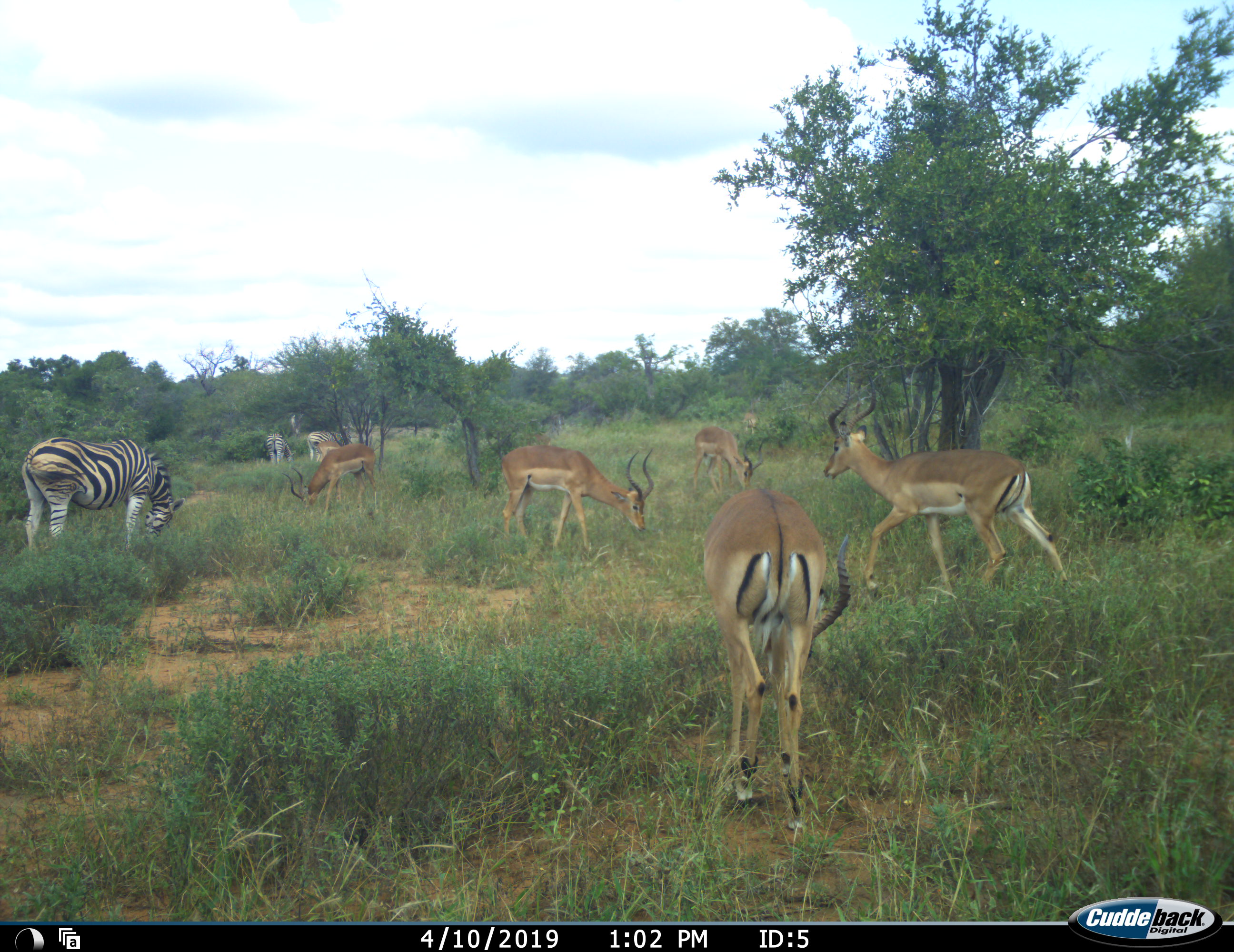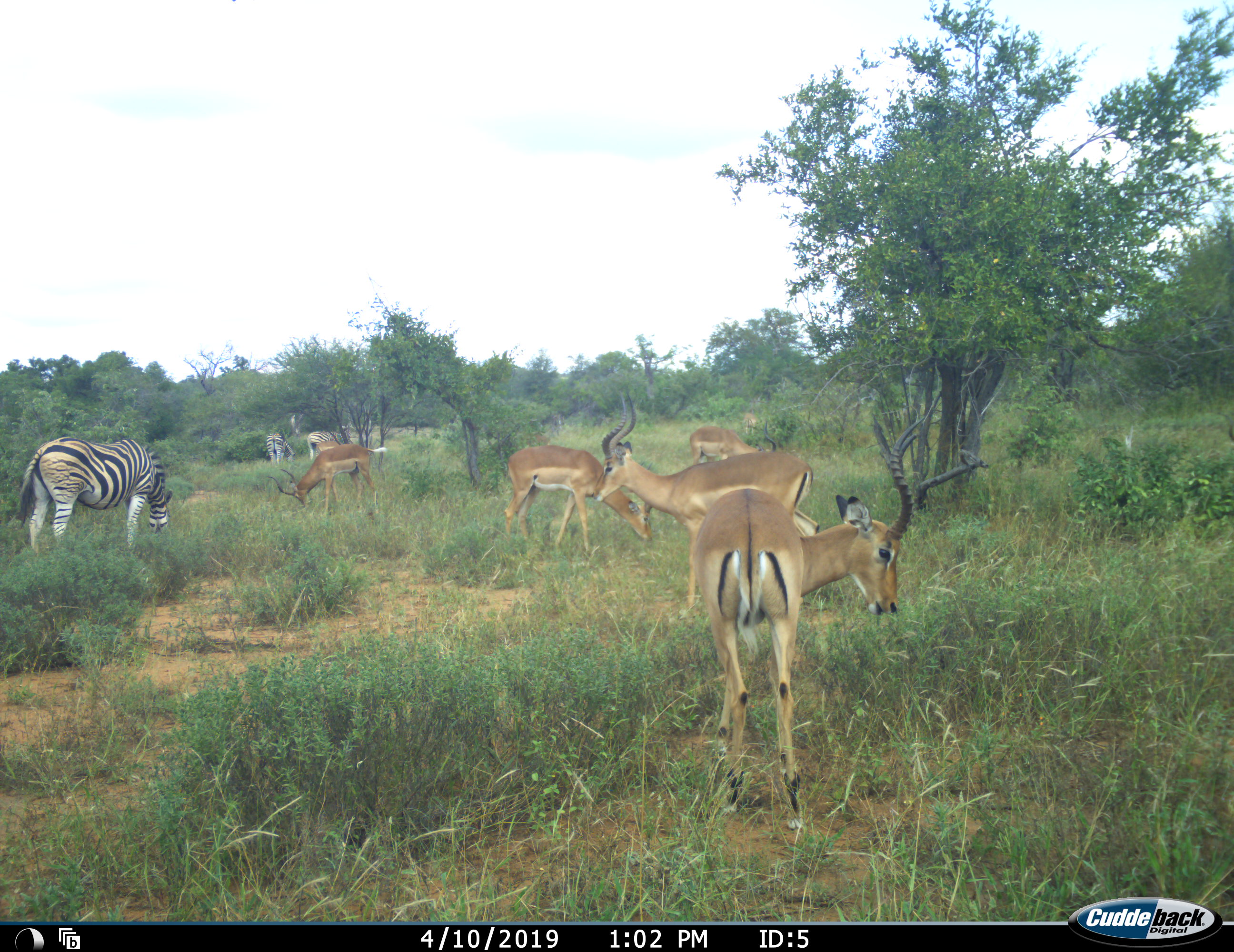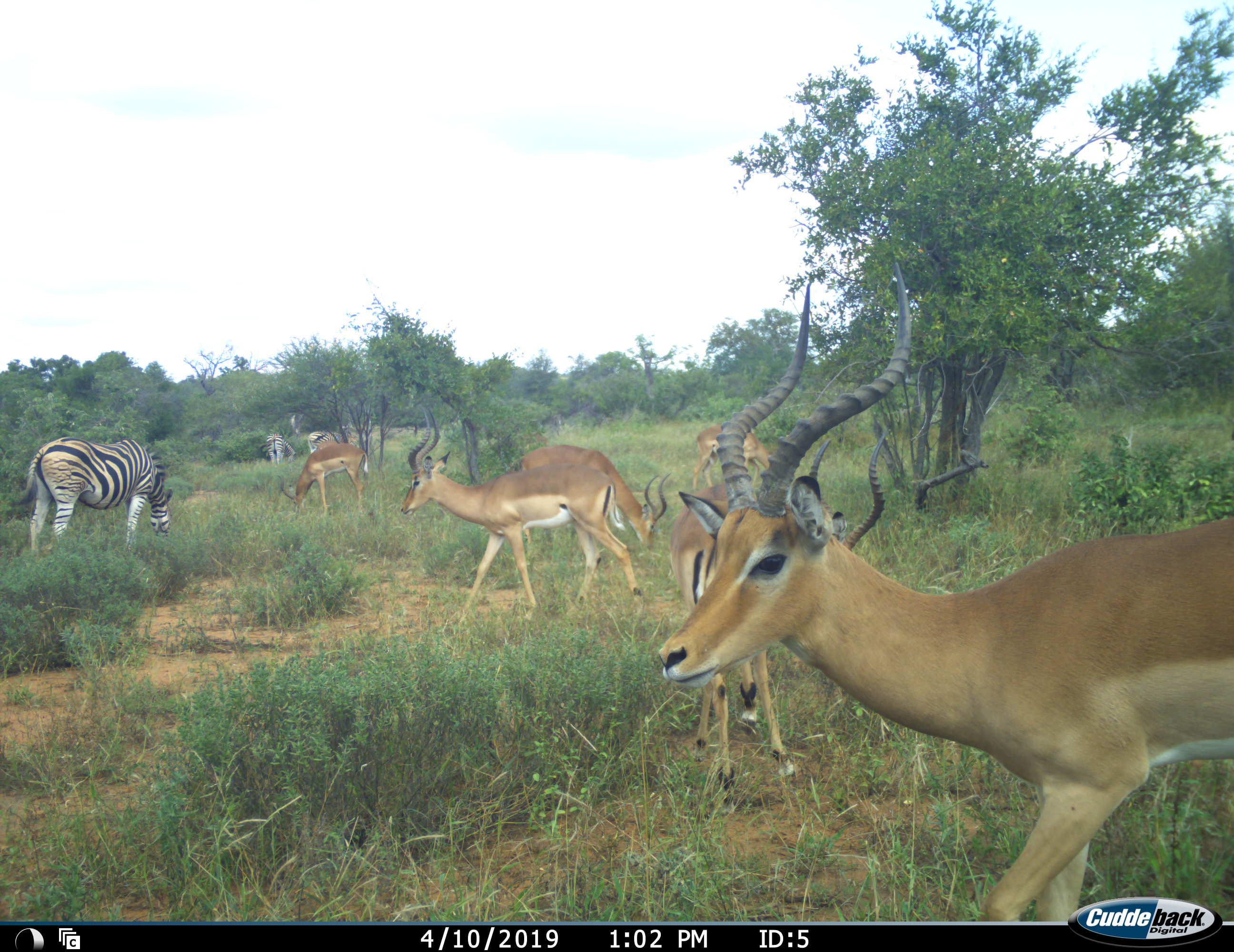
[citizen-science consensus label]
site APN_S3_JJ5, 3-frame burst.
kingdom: Animalia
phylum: Chordata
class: Mammalia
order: Artiodactyla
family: Bovidae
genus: Aepyceros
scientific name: Aepyceros melampus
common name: impala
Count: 6.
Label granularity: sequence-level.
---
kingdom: Animalia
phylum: Chordata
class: Mammalia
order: Perissodactyla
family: Equidae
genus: Equus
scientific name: Equus quagga burchellii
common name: burchell's zebra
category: zebraburchells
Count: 3.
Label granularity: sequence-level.